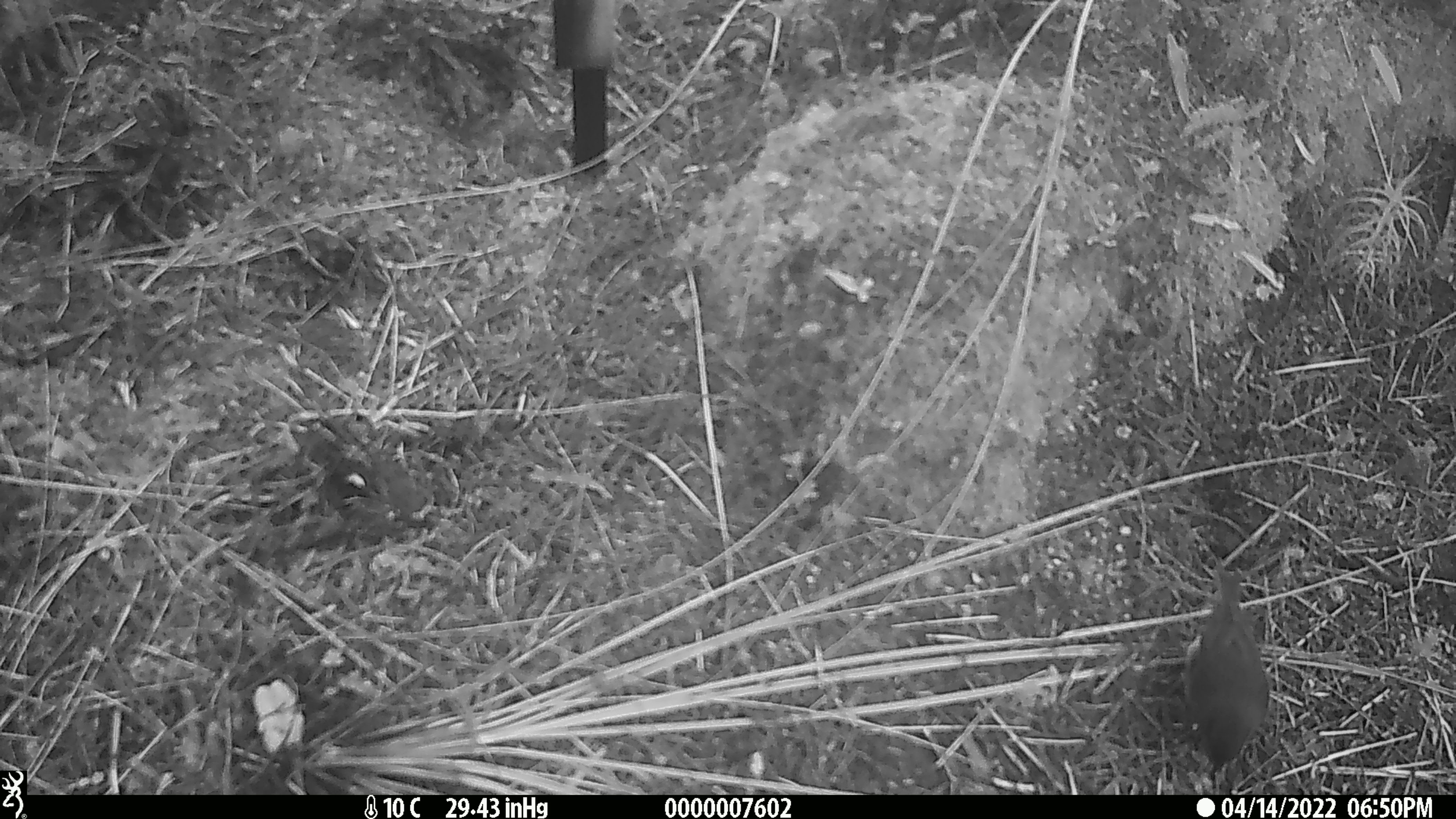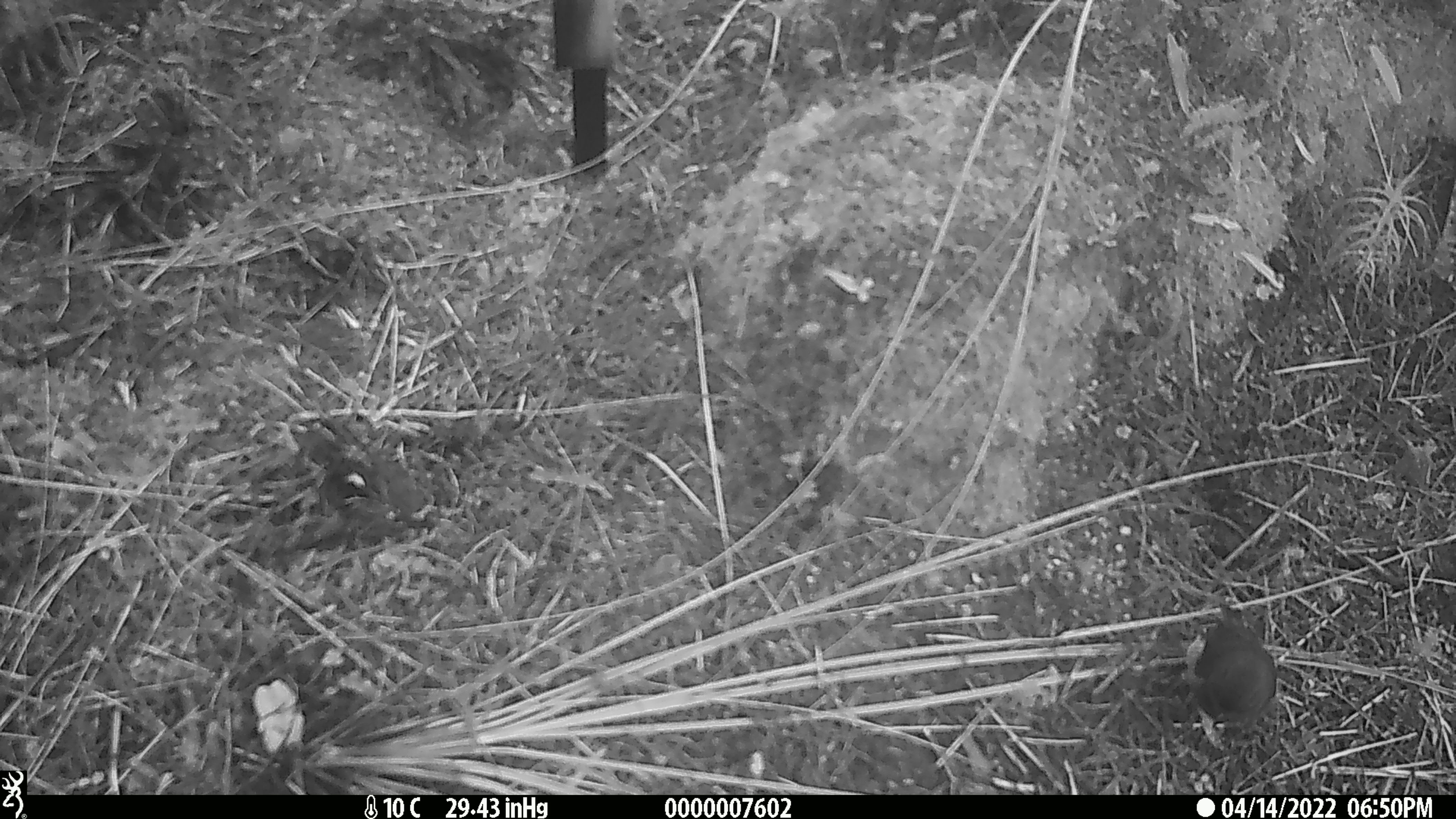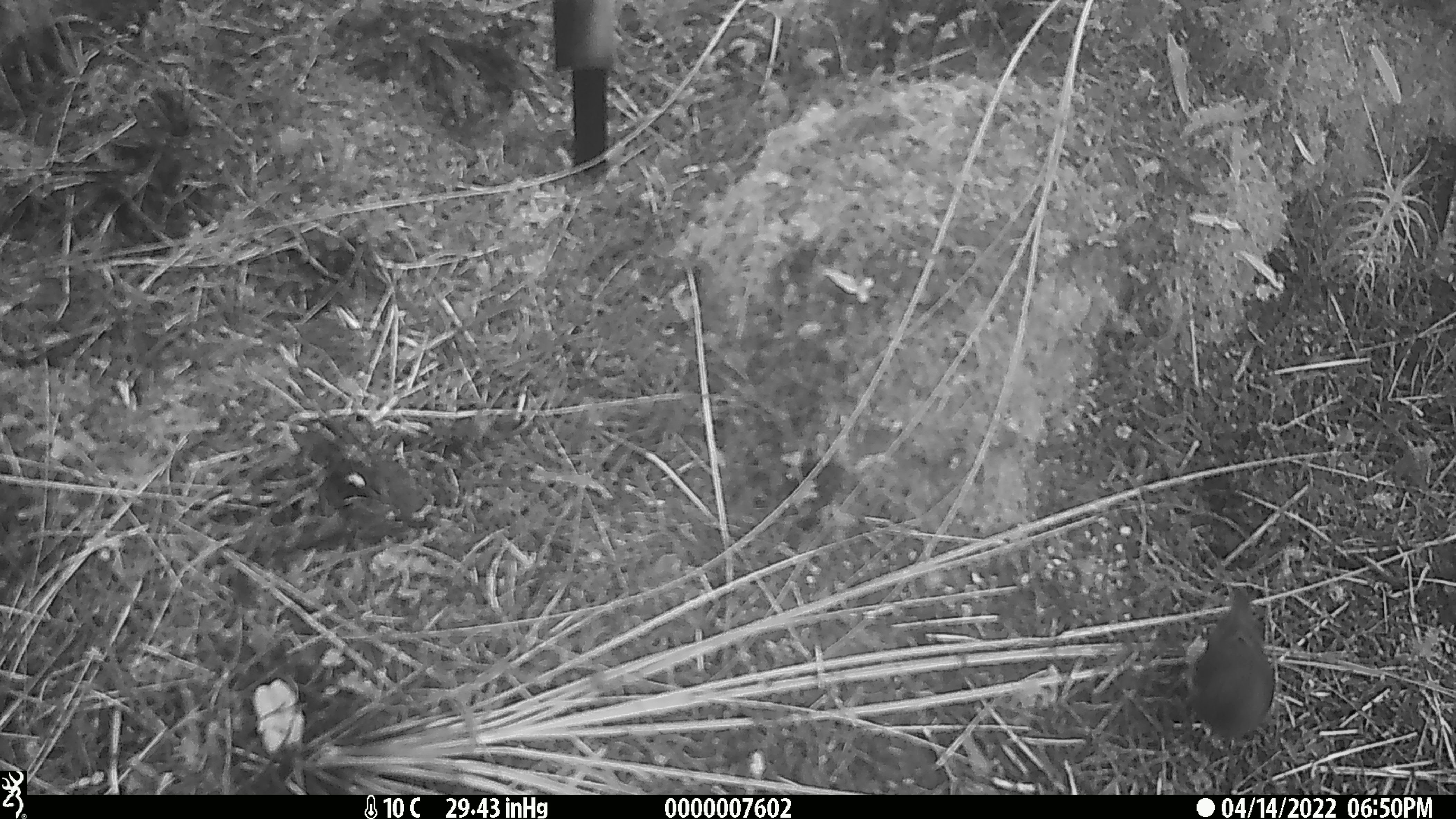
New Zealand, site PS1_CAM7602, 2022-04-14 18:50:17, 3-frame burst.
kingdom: Animalia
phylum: Chordata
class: Aves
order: Passeriformes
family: Petroicidae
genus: Petroica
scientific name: Petroica australis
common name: new zealand robin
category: robin